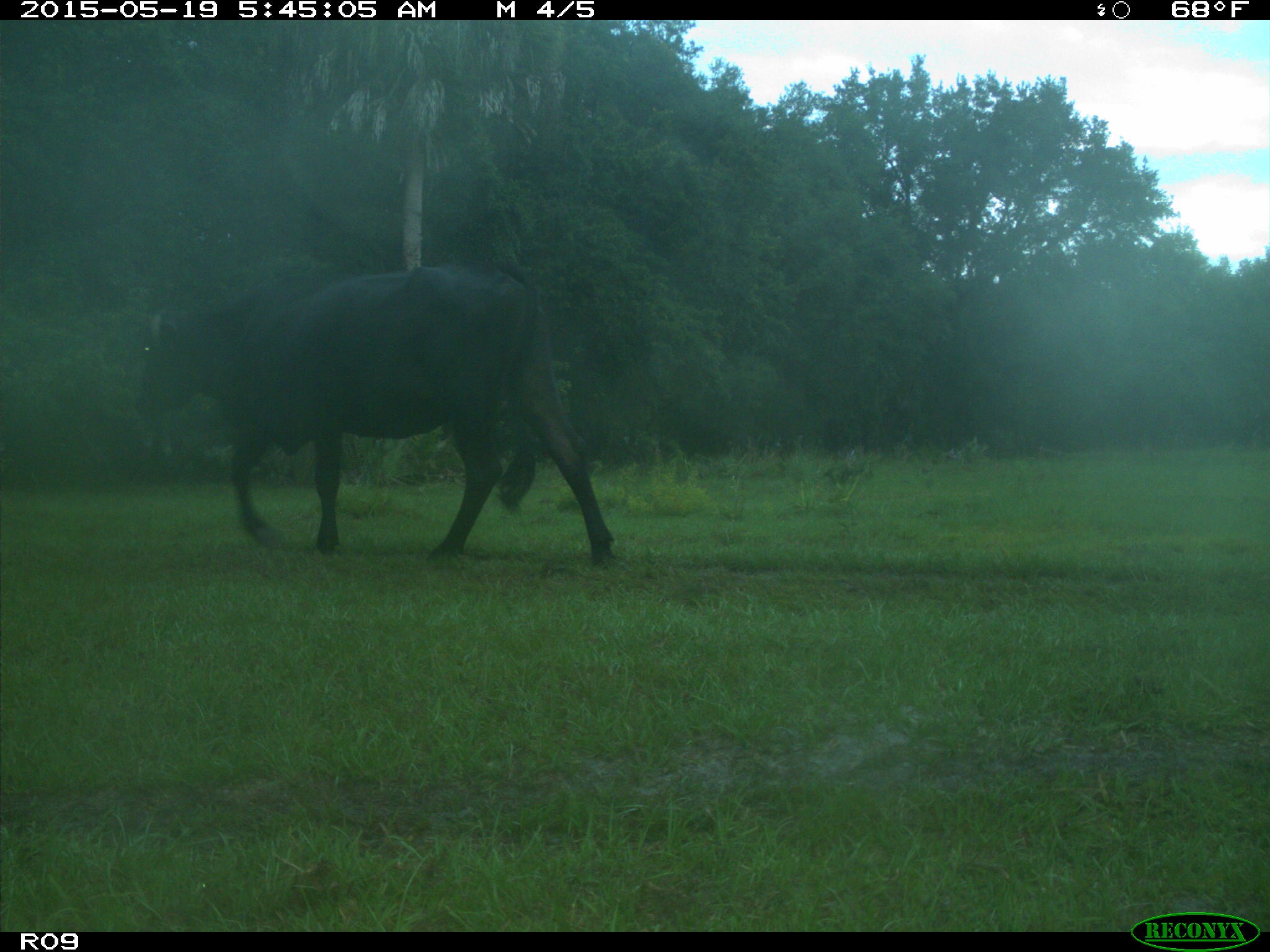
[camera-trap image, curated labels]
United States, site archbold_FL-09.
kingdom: Animalia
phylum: Chordata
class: Mammalia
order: Artiodactyla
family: Bovidae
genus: Bos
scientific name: Bos taurus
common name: domestic cow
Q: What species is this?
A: Bos taurus (domestic cow).